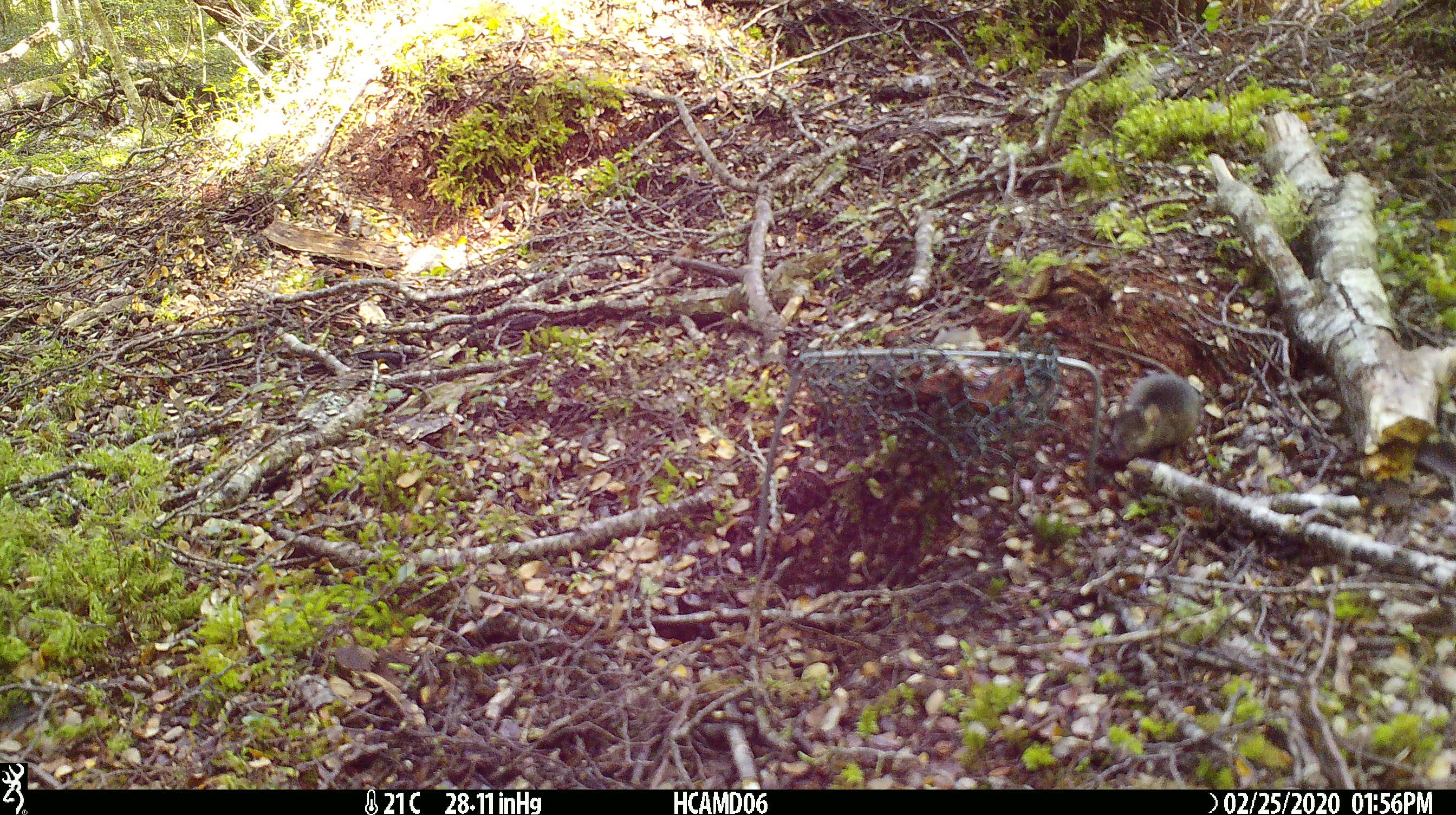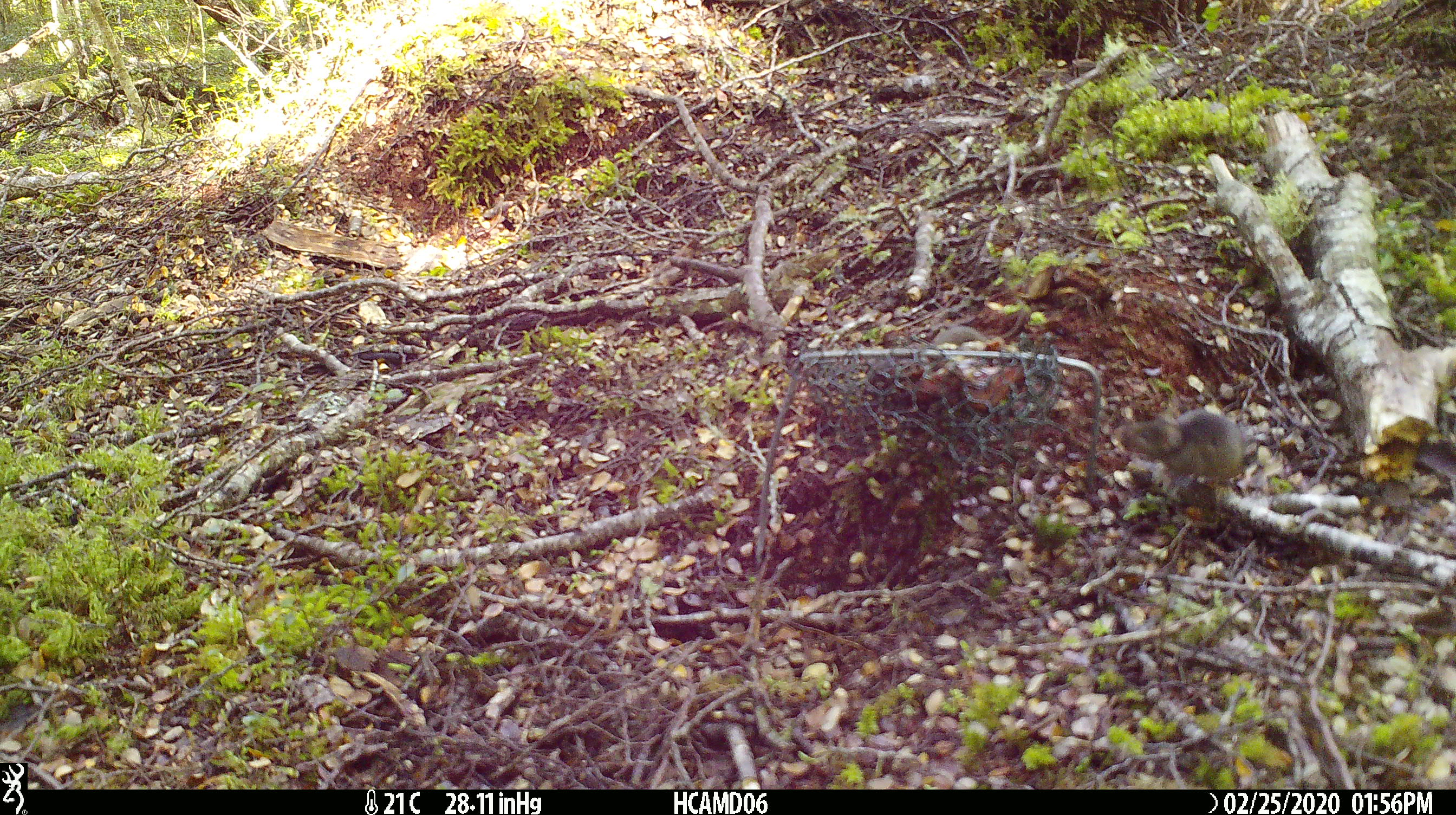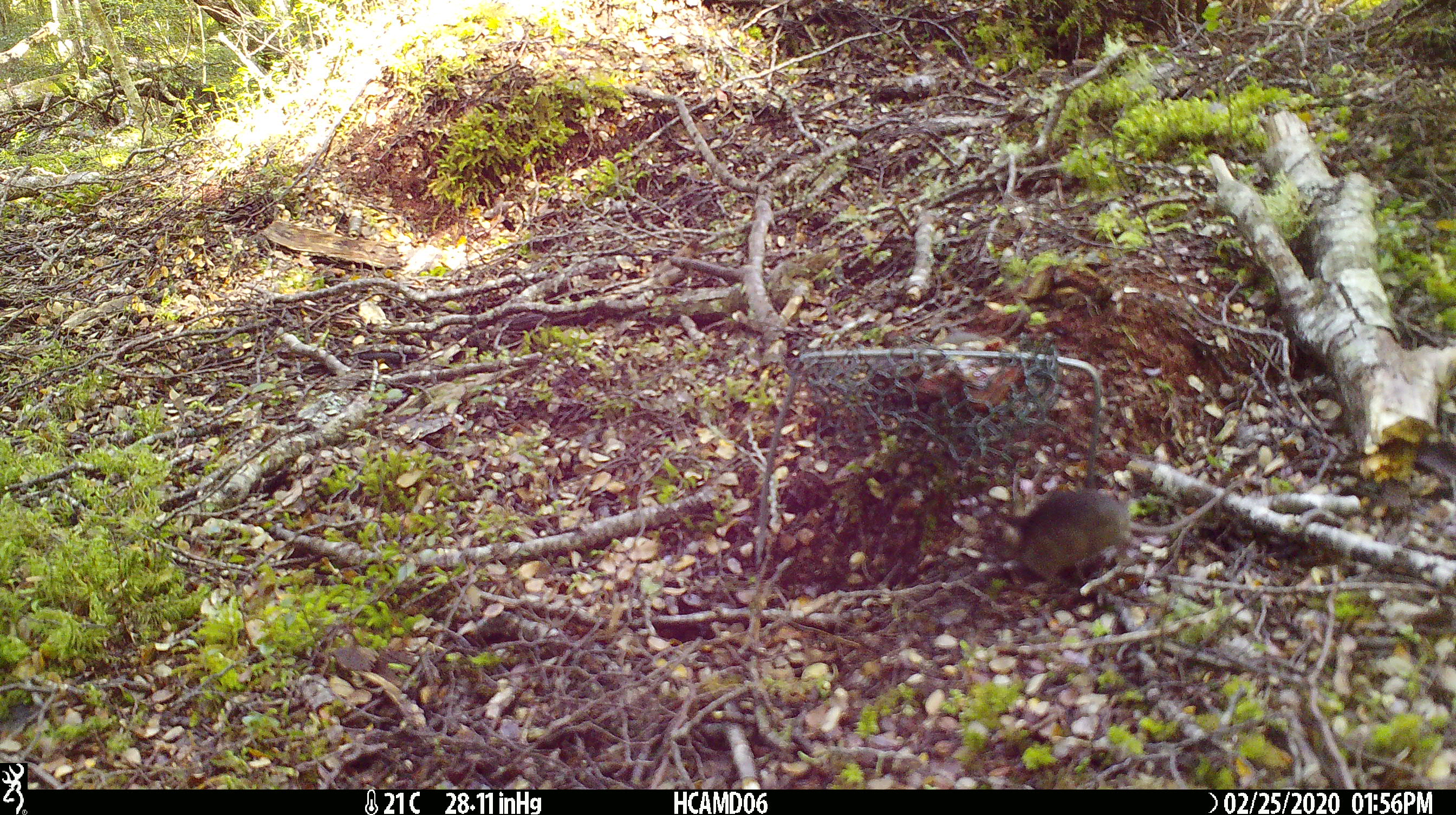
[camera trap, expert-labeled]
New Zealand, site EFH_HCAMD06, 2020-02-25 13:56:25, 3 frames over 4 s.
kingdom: Animalia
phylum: Chordata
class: Mammalia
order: Rodentia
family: Muridae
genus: Mus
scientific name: Mus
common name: mouse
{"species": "mouse (Mus)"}